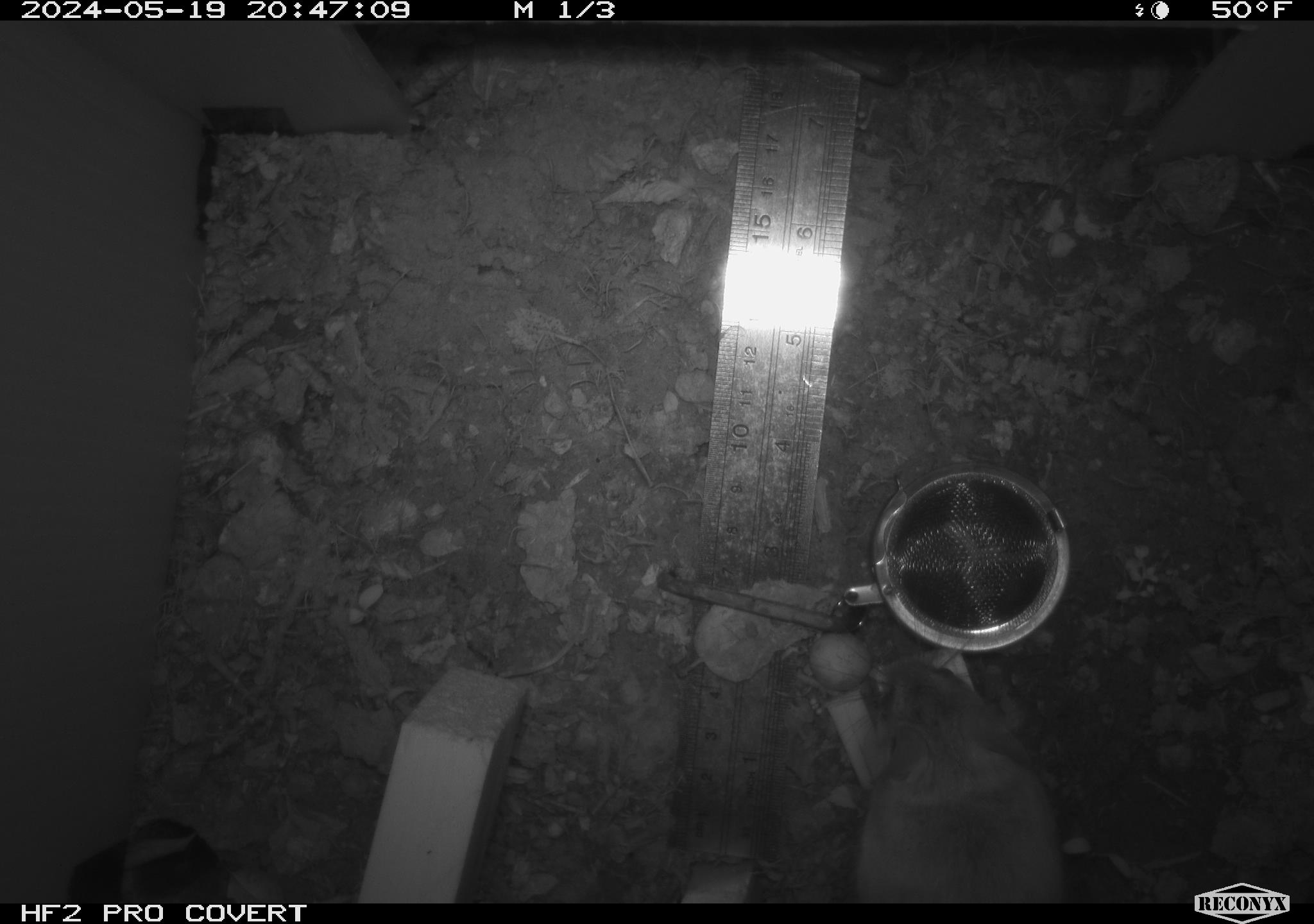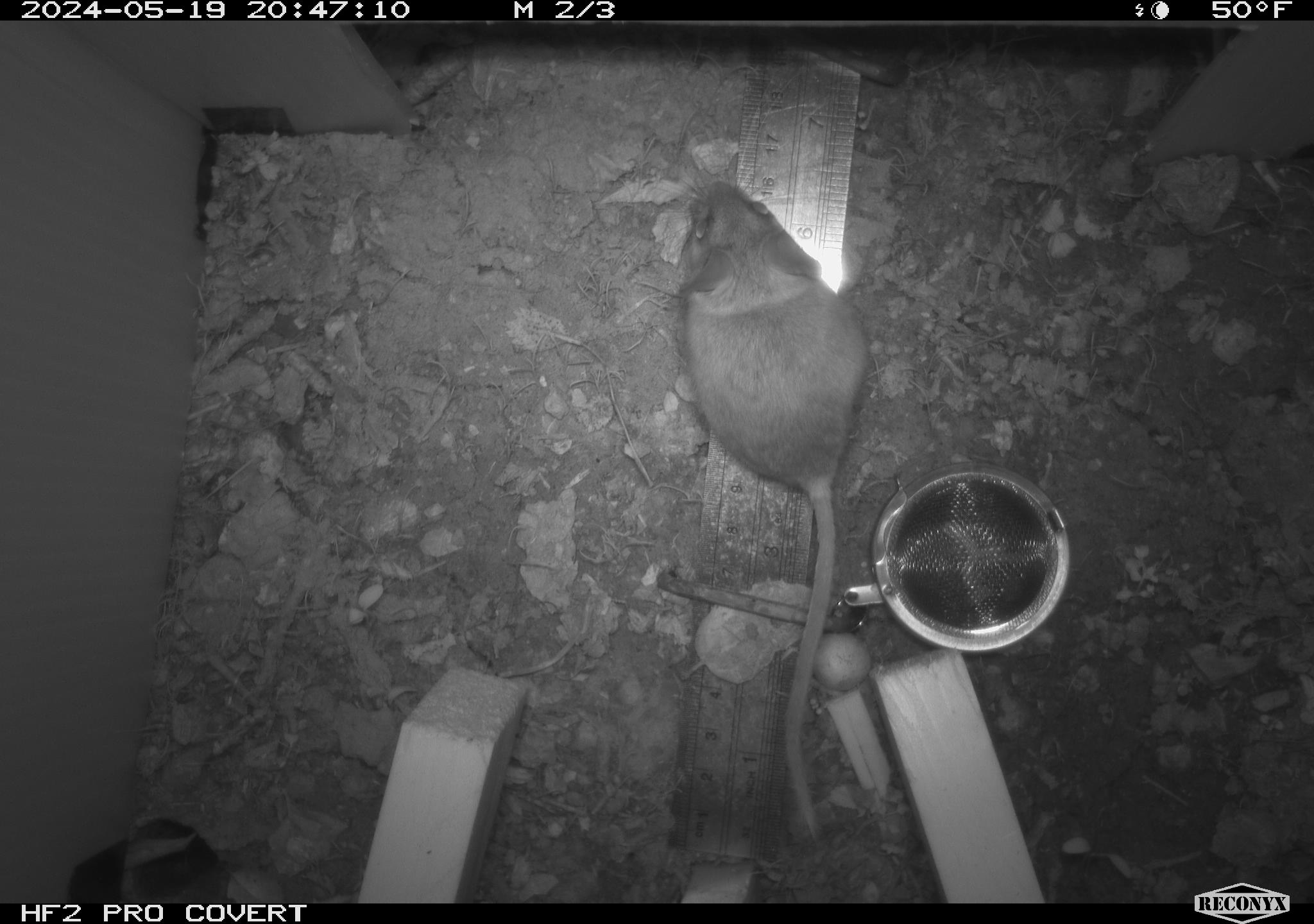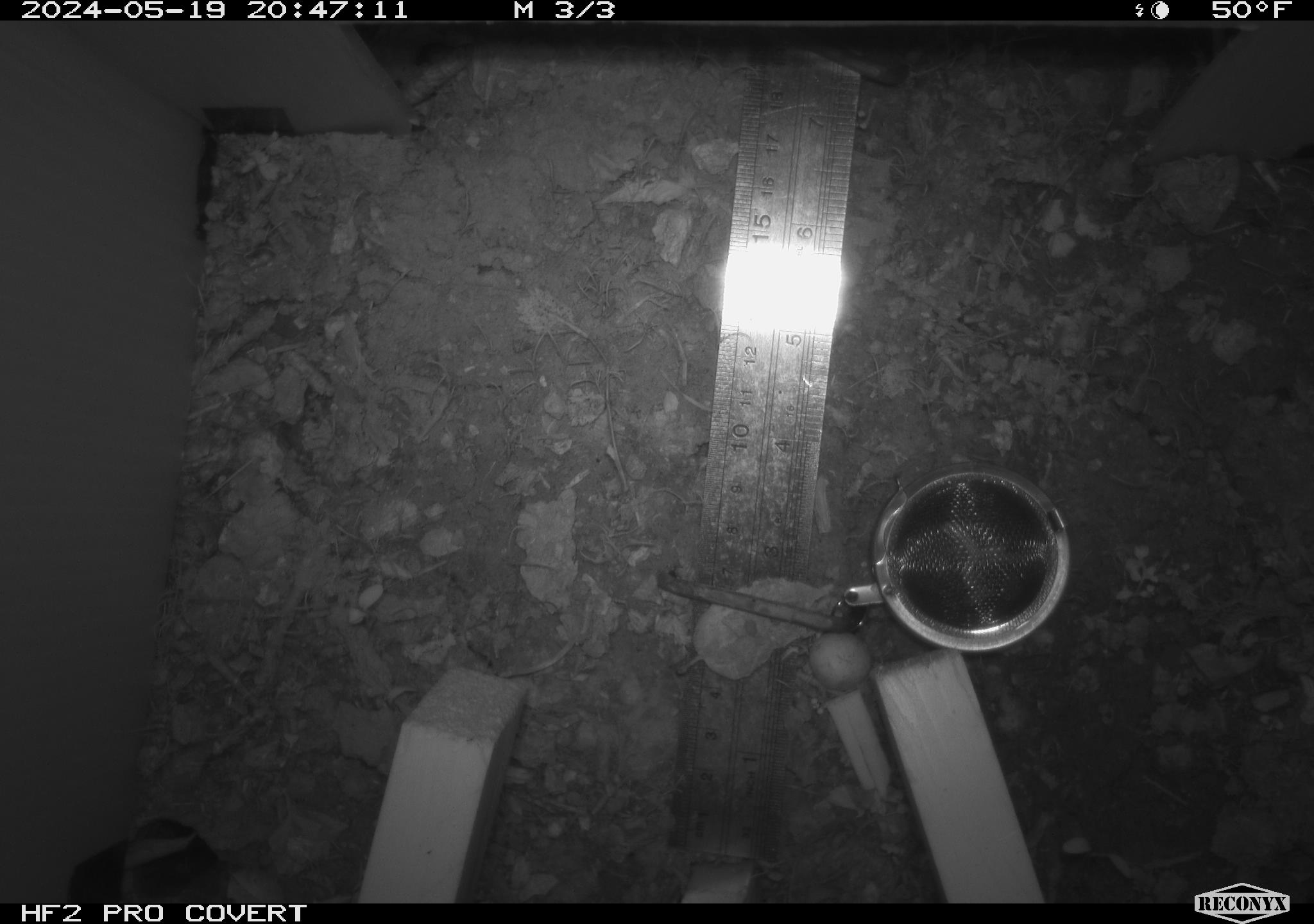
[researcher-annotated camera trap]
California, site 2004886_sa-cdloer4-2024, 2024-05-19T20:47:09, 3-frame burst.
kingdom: Animalia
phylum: Chordata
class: Mammalia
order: Rodentia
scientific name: Rodentia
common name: mouse species